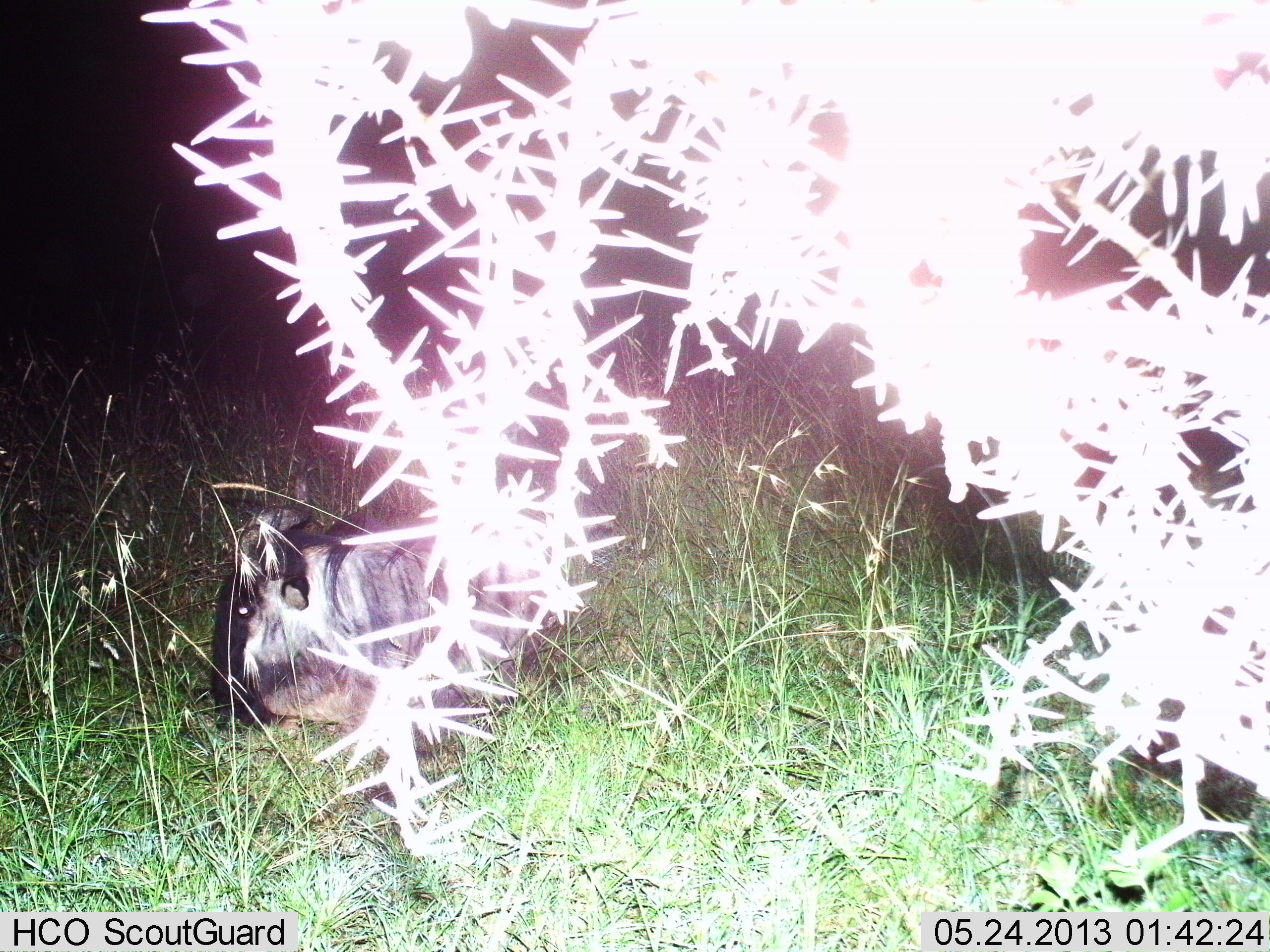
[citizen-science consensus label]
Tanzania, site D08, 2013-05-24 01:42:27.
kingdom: Animalia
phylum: Chordata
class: Mammalia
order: Artiodactyla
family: Bovidae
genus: Connochaetes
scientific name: Connochaetes taurinus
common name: blue wildebeest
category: wildebeest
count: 1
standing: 10%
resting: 90%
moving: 0%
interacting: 0%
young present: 0%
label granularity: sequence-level